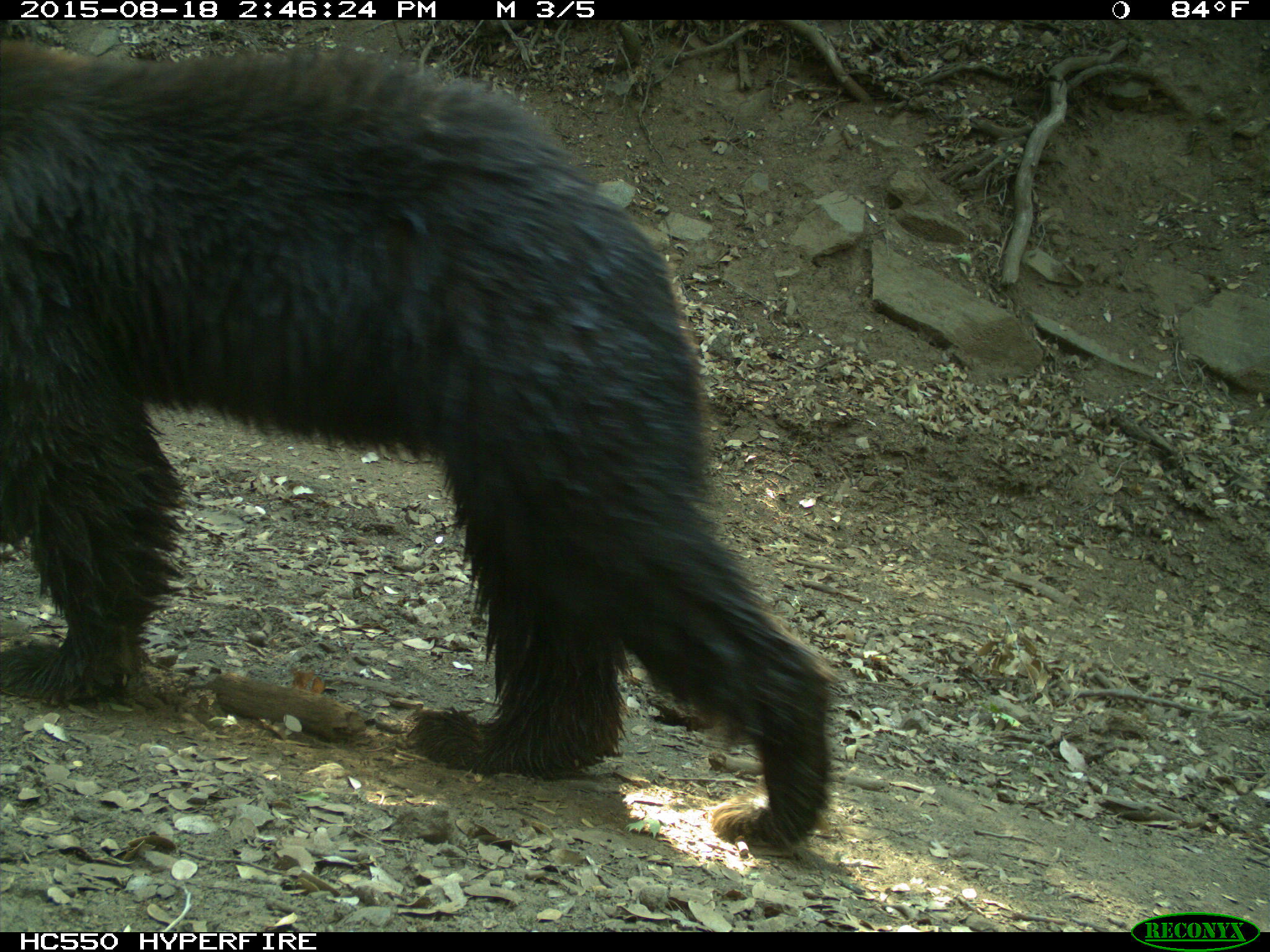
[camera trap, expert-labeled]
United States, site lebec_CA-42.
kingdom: Animalia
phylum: Chordata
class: Mammalia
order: Carnivora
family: Ursidae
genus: Ursus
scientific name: Ursus americanus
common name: american black bear